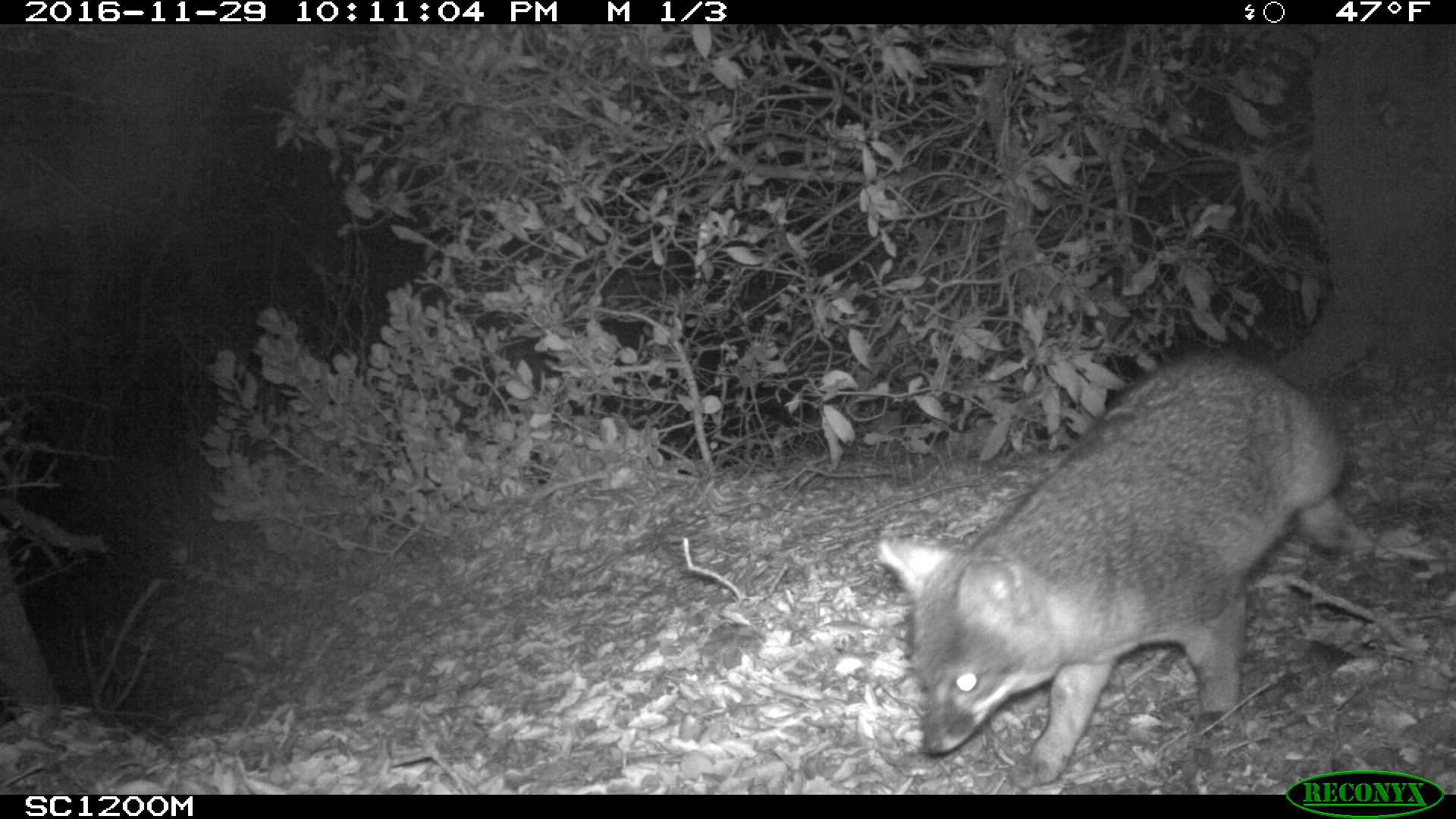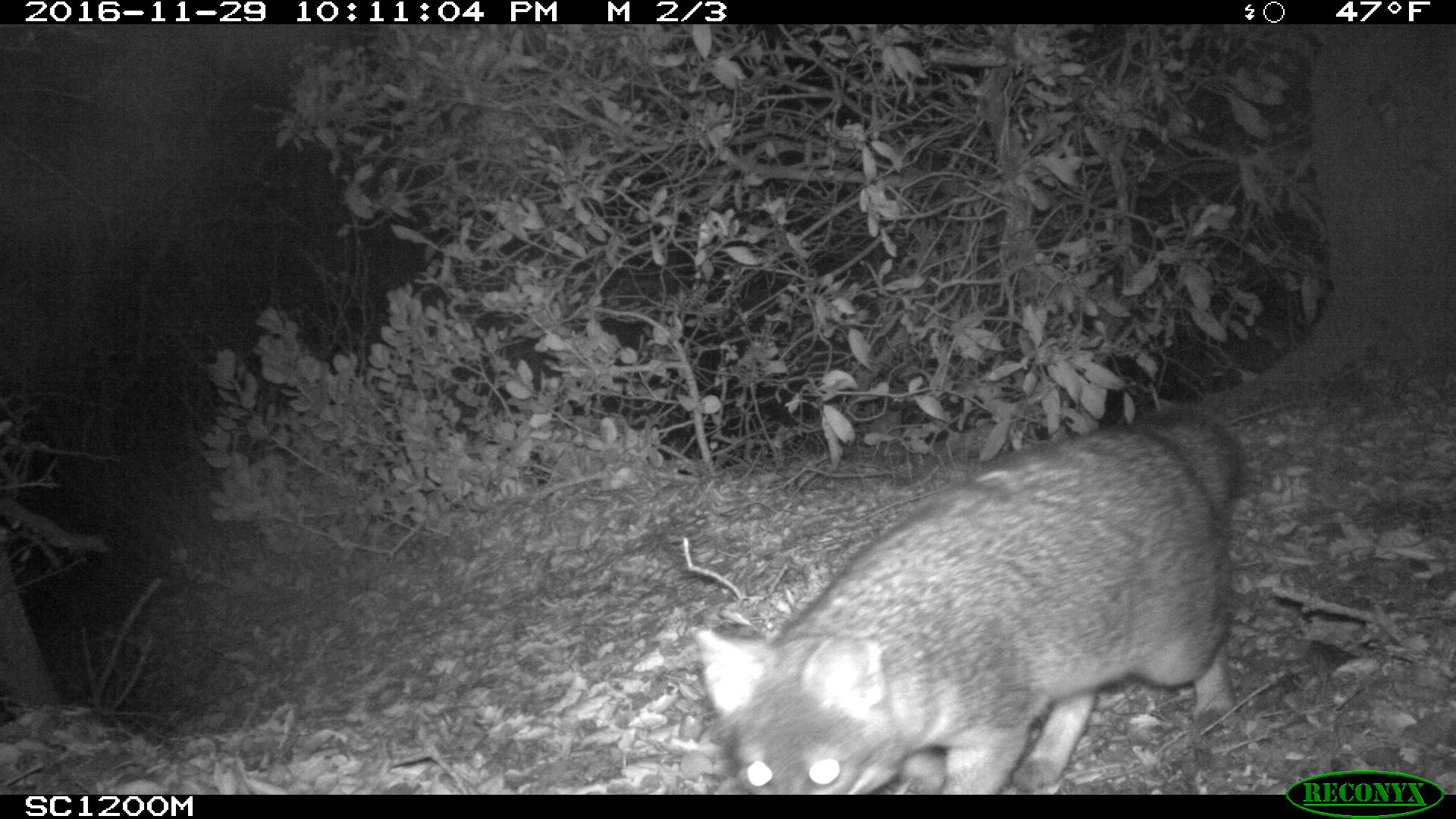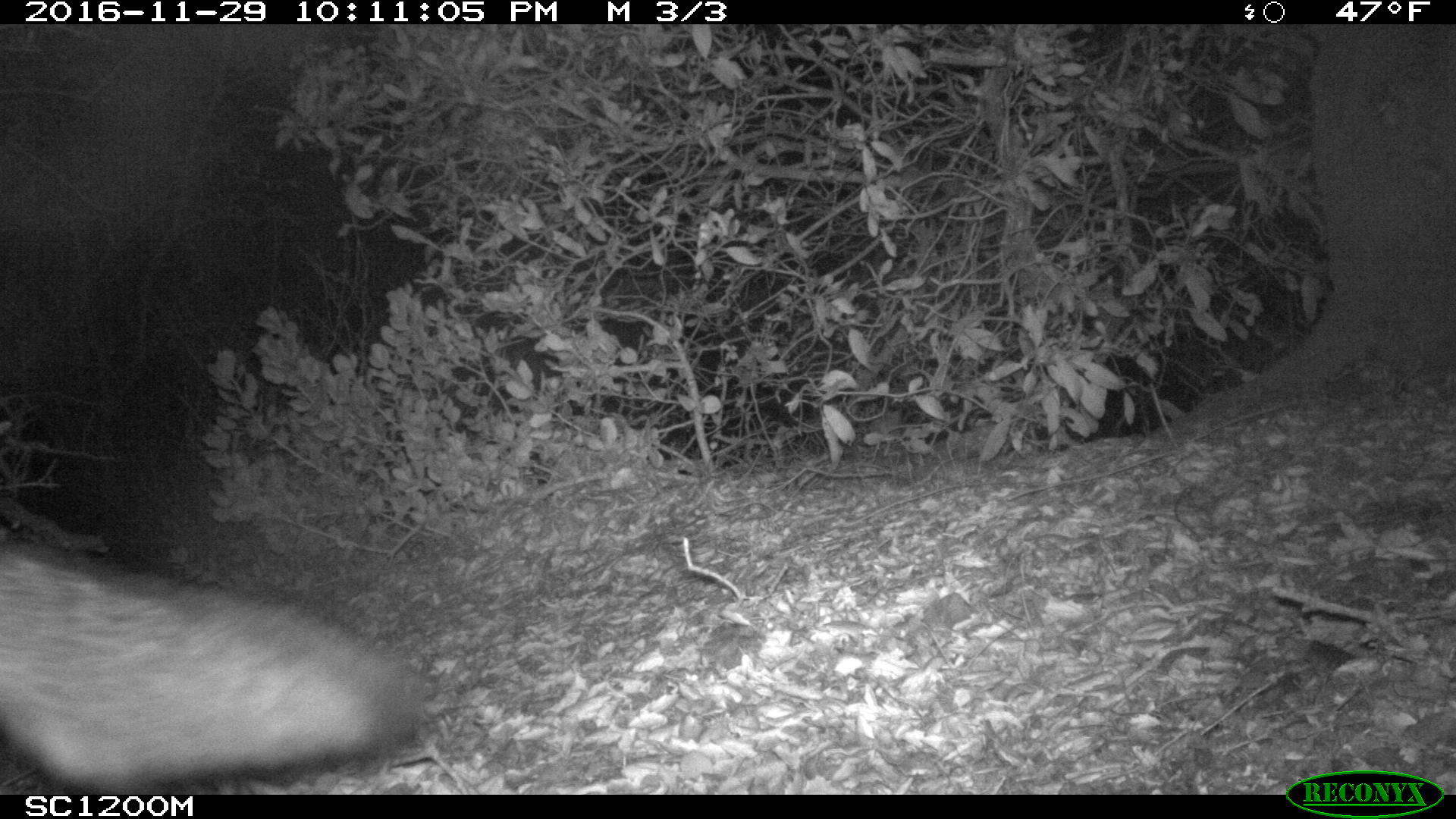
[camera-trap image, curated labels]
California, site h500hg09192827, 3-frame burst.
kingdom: Animalia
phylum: Chordata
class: Mammalia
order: Carnivora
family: Canidae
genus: Urocyon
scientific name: Urocyon littoralis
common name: island fox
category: fox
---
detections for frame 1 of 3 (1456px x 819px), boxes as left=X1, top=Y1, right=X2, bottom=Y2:
fox: left=874, top=351, right=1357, bottom=789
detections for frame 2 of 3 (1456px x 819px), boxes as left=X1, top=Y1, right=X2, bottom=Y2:
fox: left=689, top=410, right=1245, bottom=794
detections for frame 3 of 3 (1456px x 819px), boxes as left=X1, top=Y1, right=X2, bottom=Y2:
fox: left=0, top=541, right=425, bottom=795